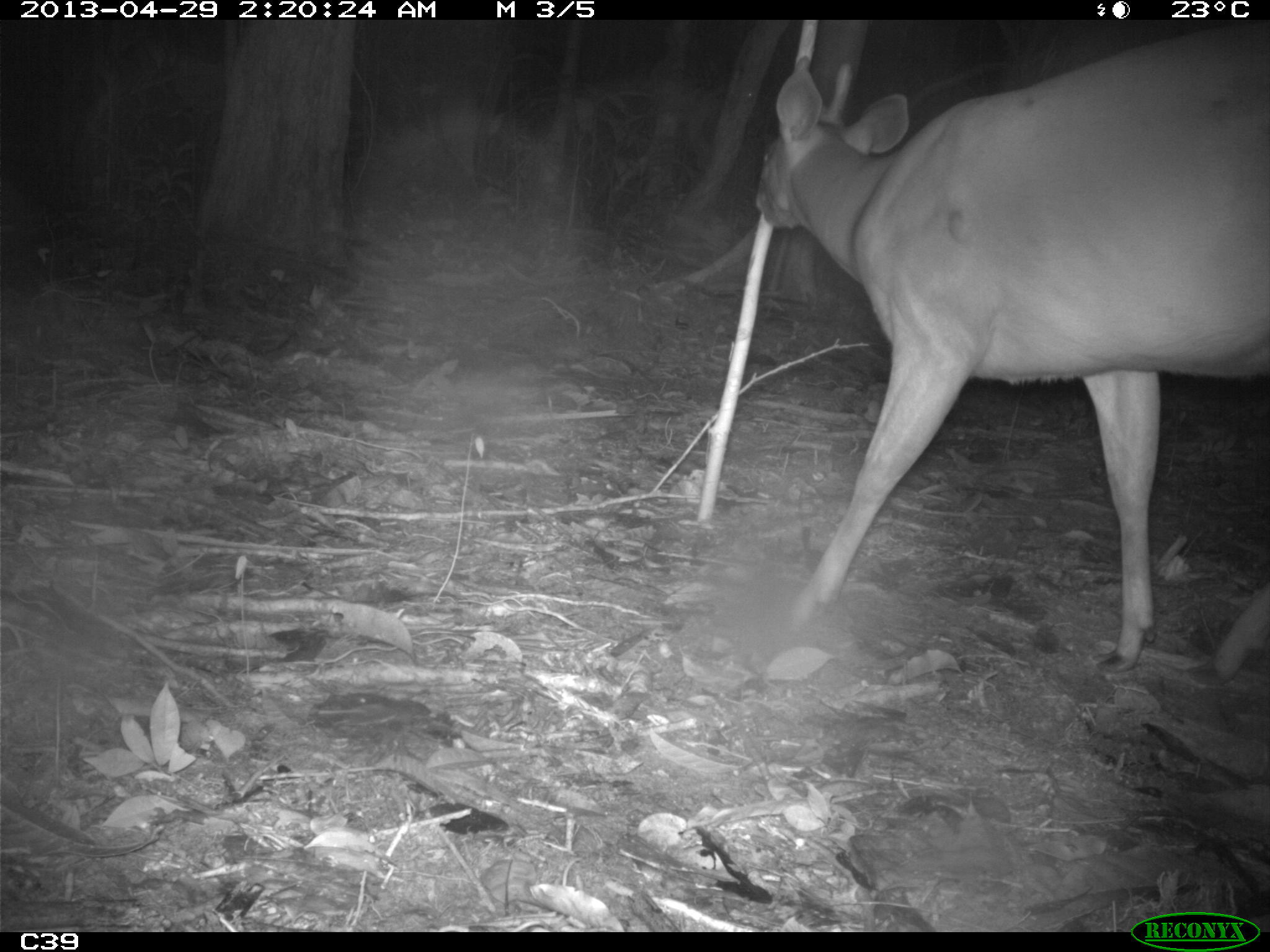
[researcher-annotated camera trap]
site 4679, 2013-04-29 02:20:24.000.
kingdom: Animalia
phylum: Chordata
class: Mammalia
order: Artiodactyla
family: Cervidae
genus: Mazama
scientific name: Mazama americana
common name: red brocket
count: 1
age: adult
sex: male